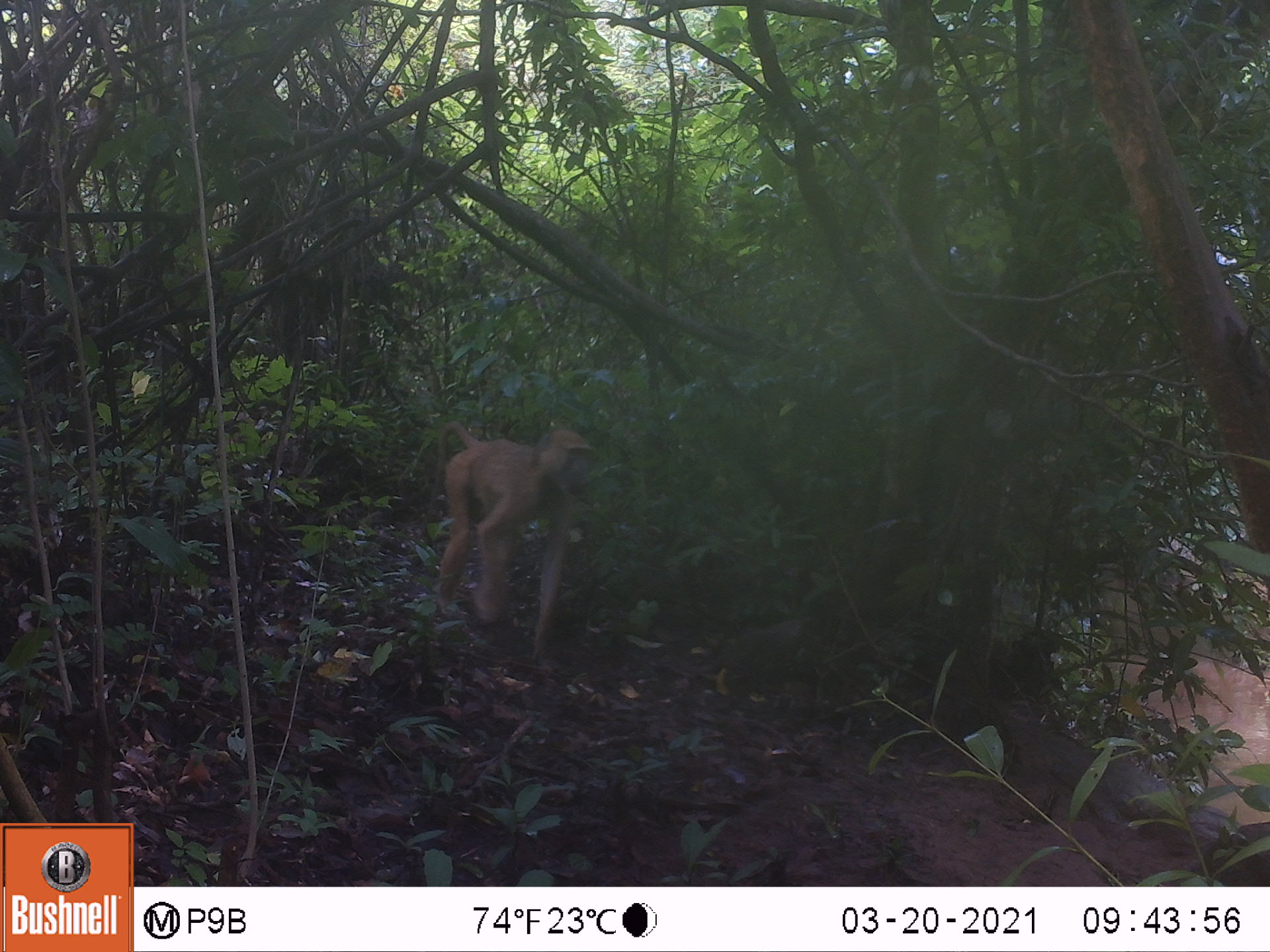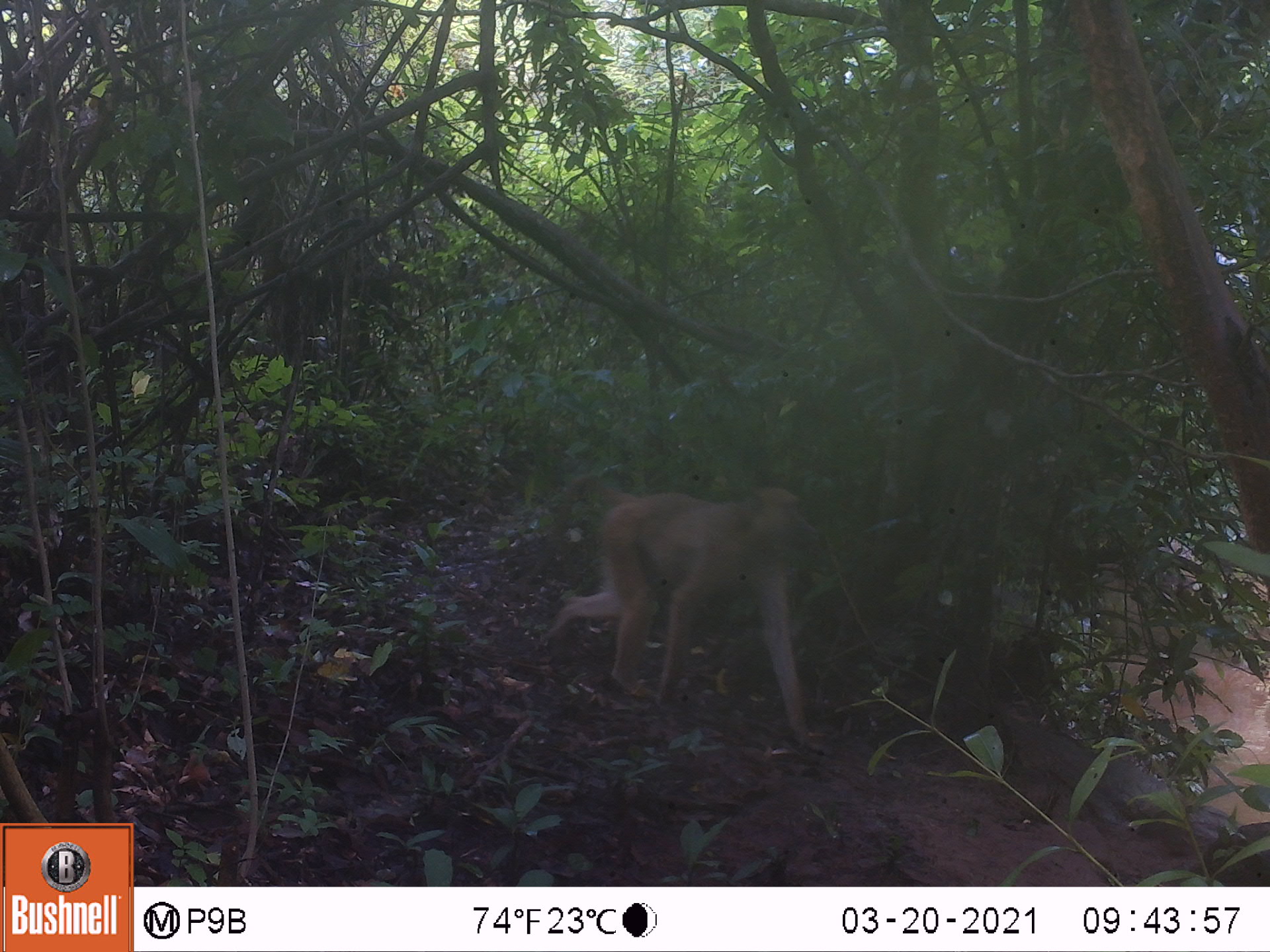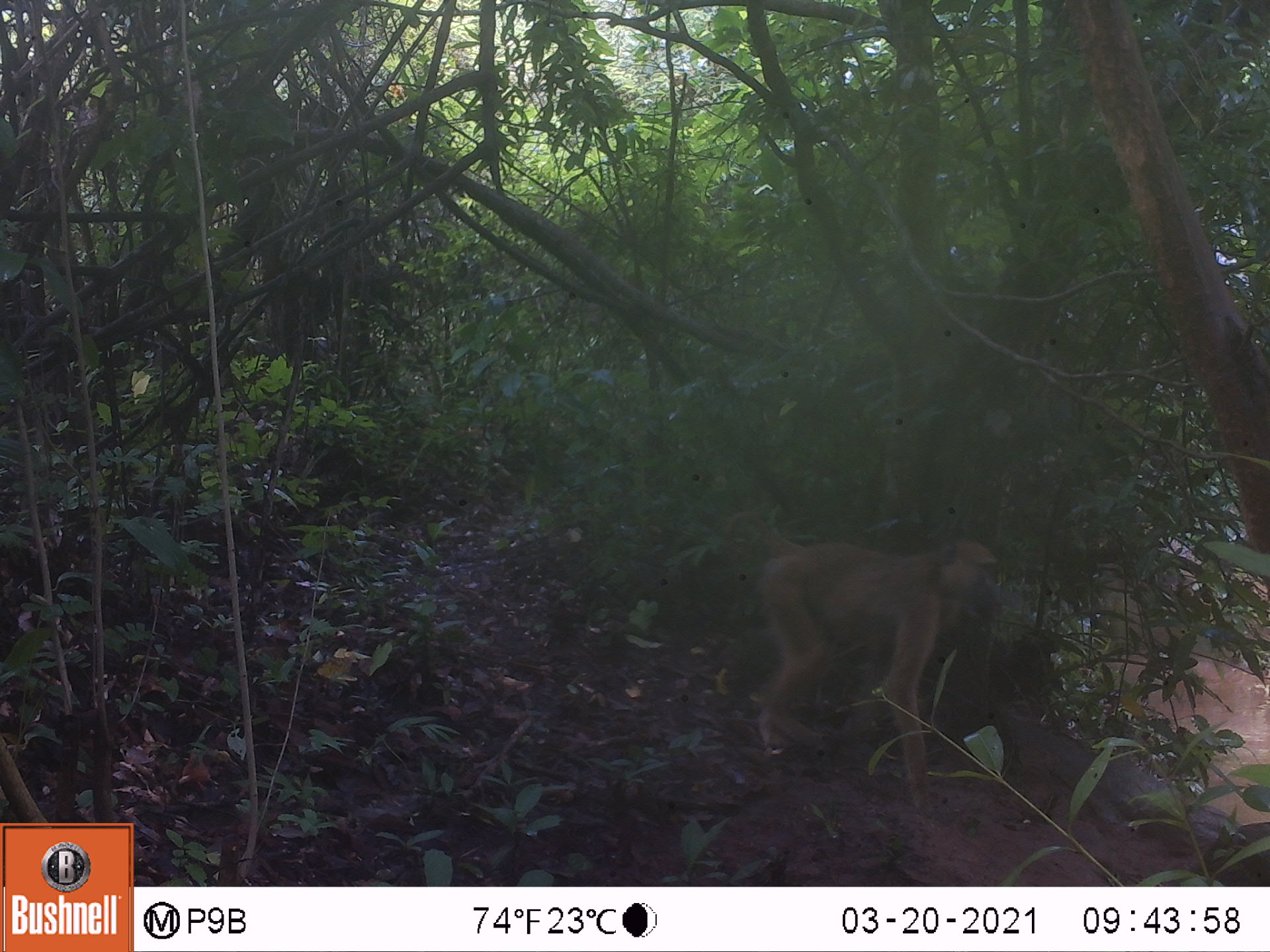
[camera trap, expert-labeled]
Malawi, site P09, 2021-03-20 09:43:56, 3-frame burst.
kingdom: Animalia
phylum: Chordata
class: Mammalia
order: Primates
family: Cercopithecidae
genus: Papio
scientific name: Papio cynocephalus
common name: yellow baboon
Yellow baboon (Papio cynocephalus), count 1.